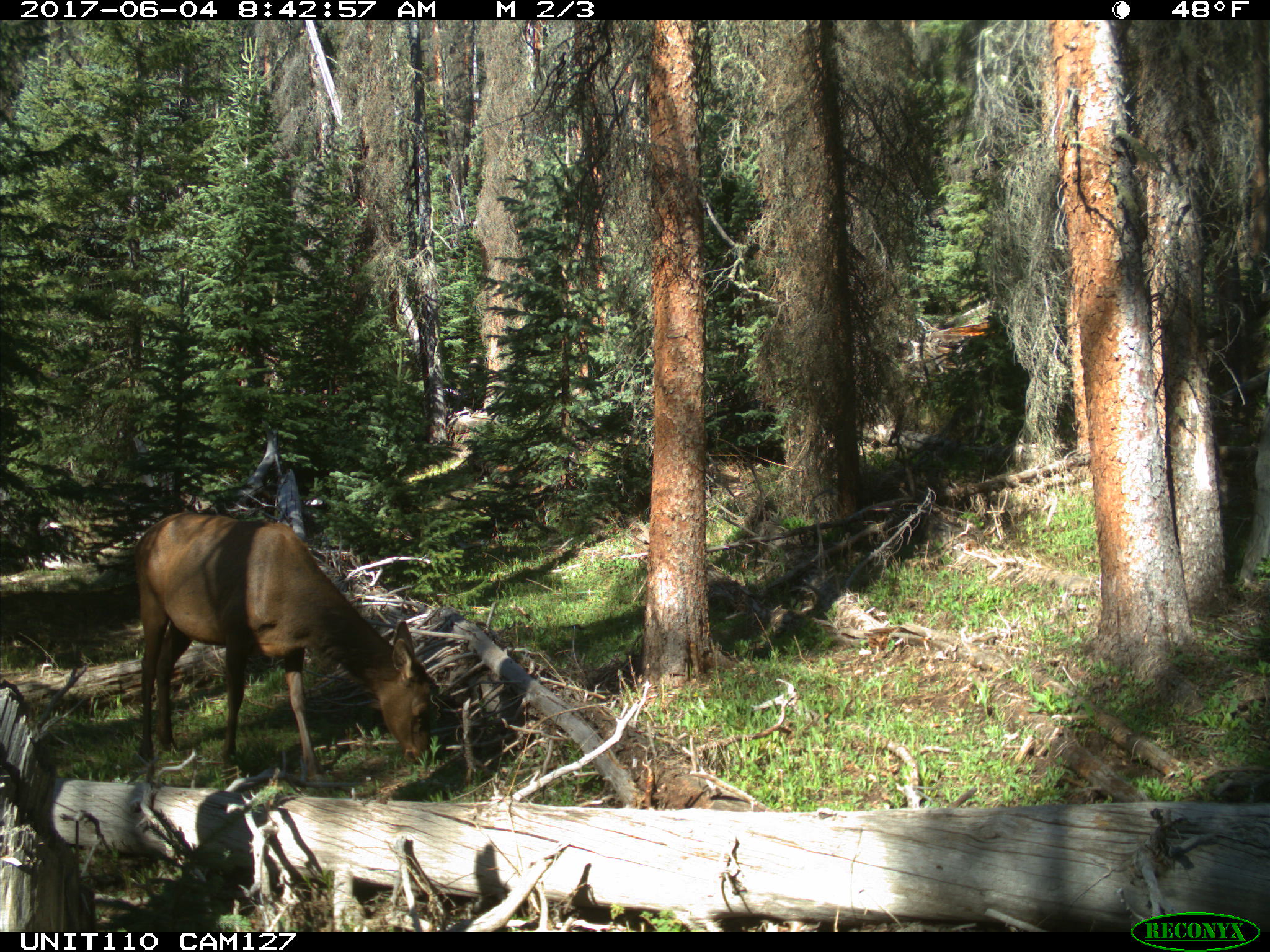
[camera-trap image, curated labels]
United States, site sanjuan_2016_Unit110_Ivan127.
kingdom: Animalia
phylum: Chordata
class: Mammalia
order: Artiodactyla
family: Cervidae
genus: Cervus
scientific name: Cervus elaphus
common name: red deer